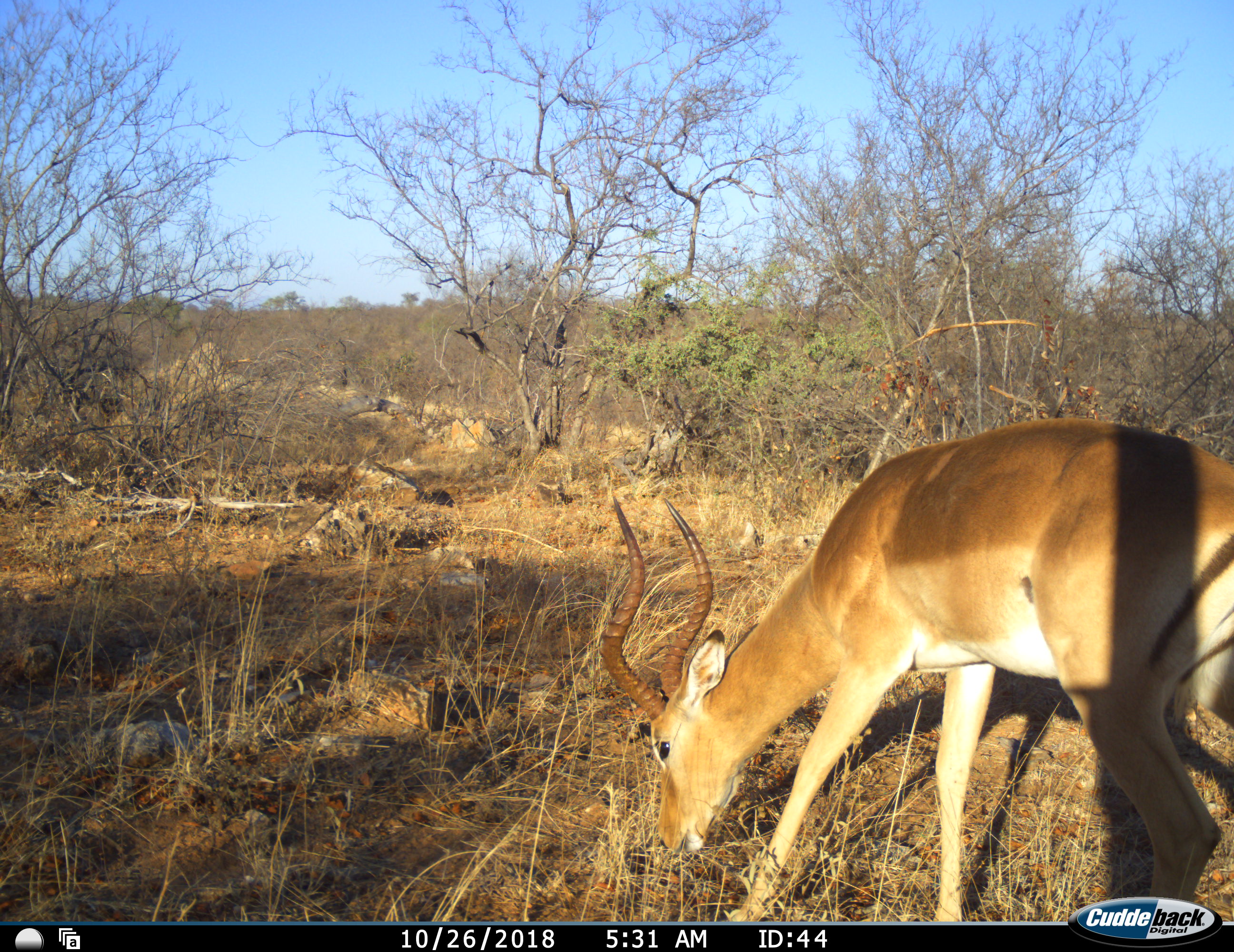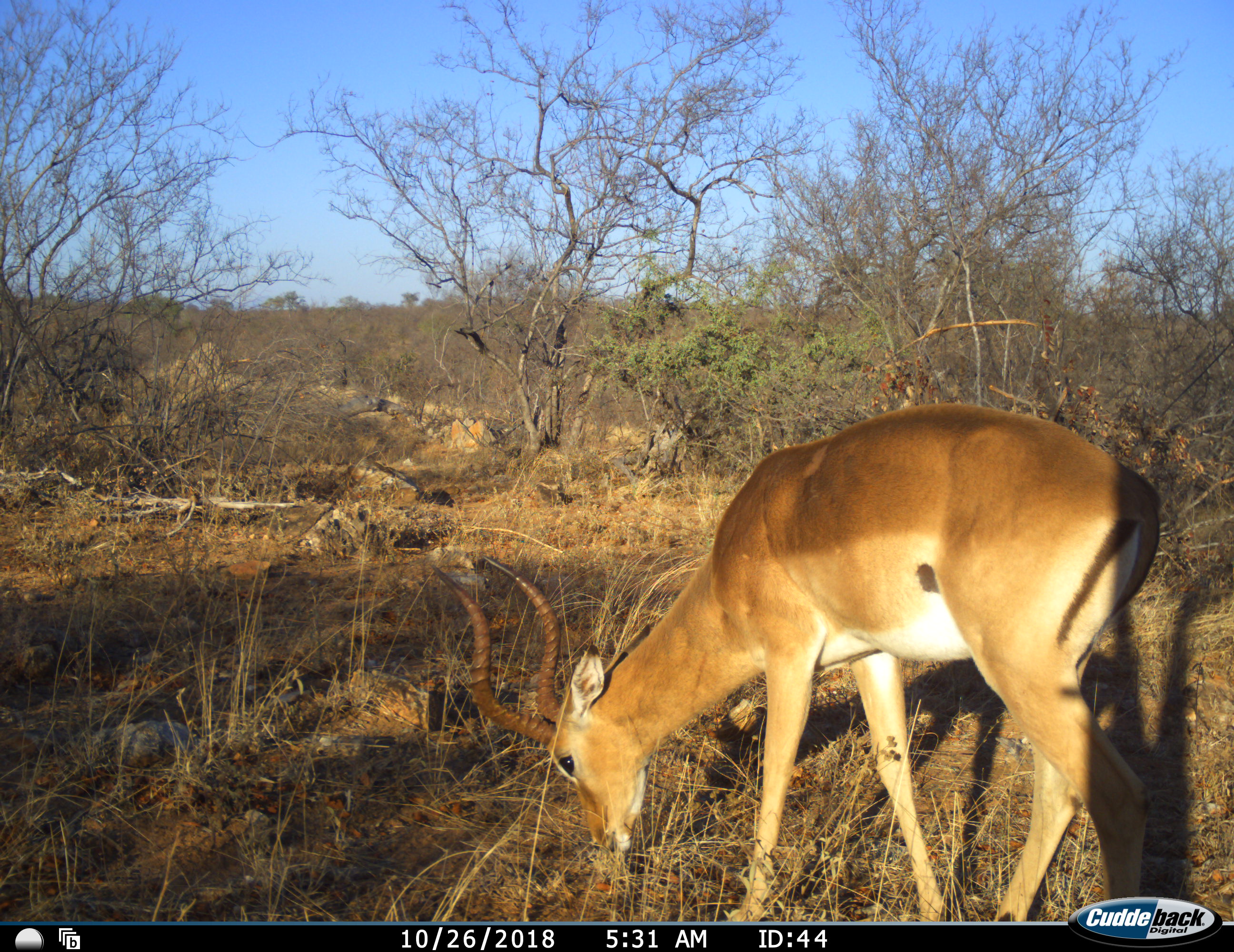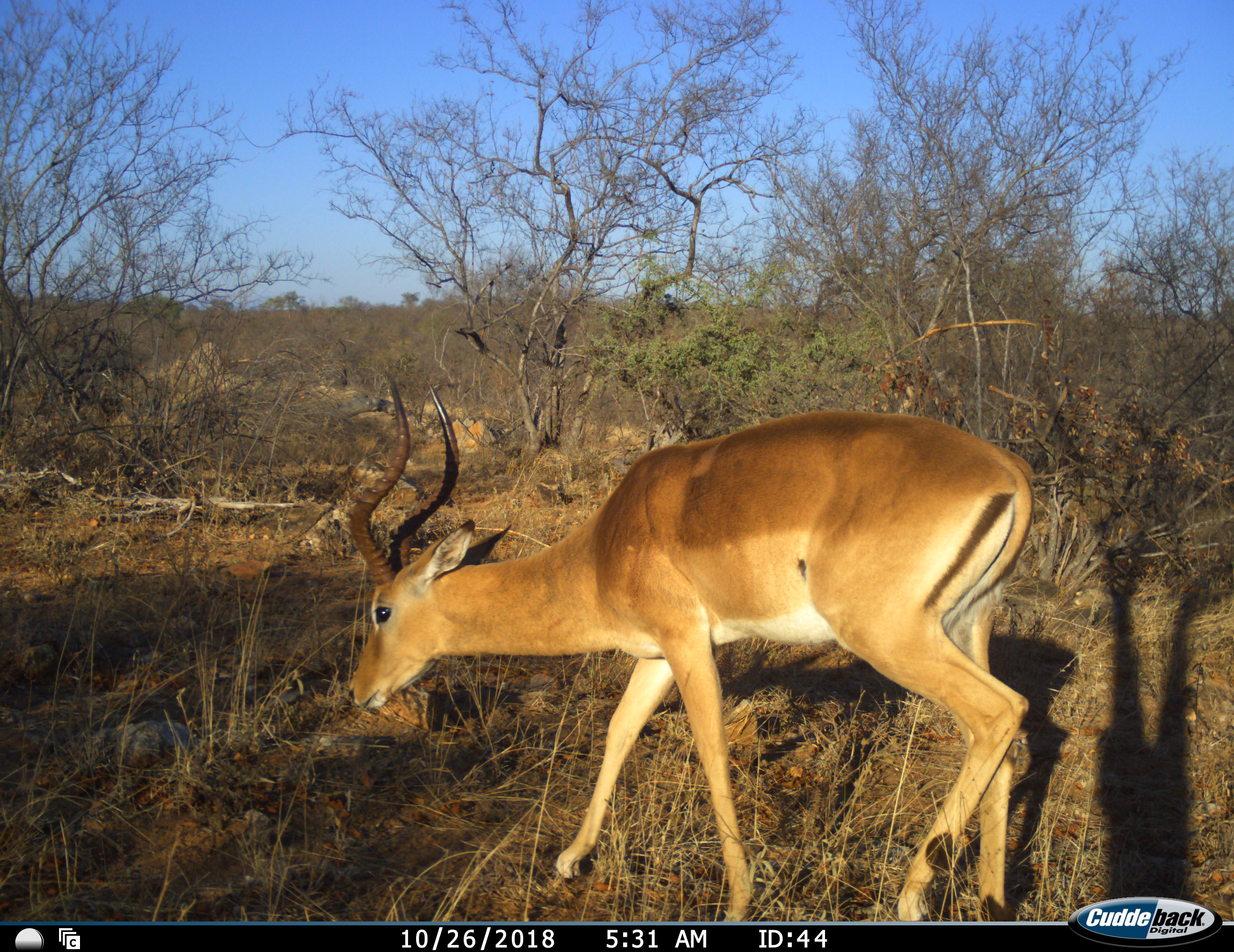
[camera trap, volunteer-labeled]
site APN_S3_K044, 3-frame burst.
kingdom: Animalia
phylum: Chordata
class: Mammalia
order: Artiodactyla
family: Bovidae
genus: Aepyceros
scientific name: Aepyceros melampus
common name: impala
Impala (Aepyceros melampus), count 1. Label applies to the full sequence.